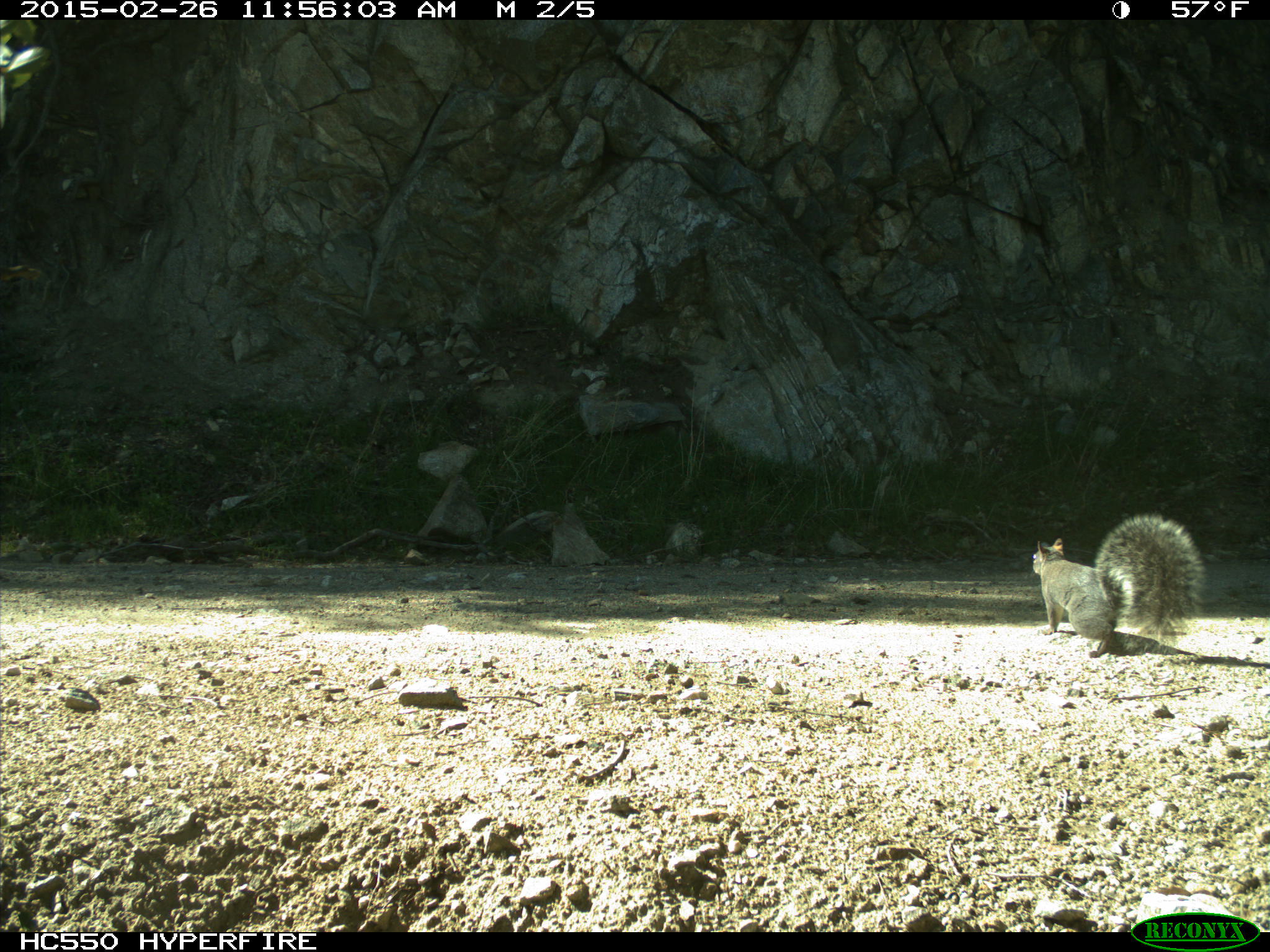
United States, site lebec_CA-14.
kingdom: Animalia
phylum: Chordata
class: Mammalia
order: Rodentia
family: Sciuridae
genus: Sciurus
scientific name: Sciurus carolinensis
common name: eastern gray squirrel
Sciurus carolinensis (eastern gray squirrel).